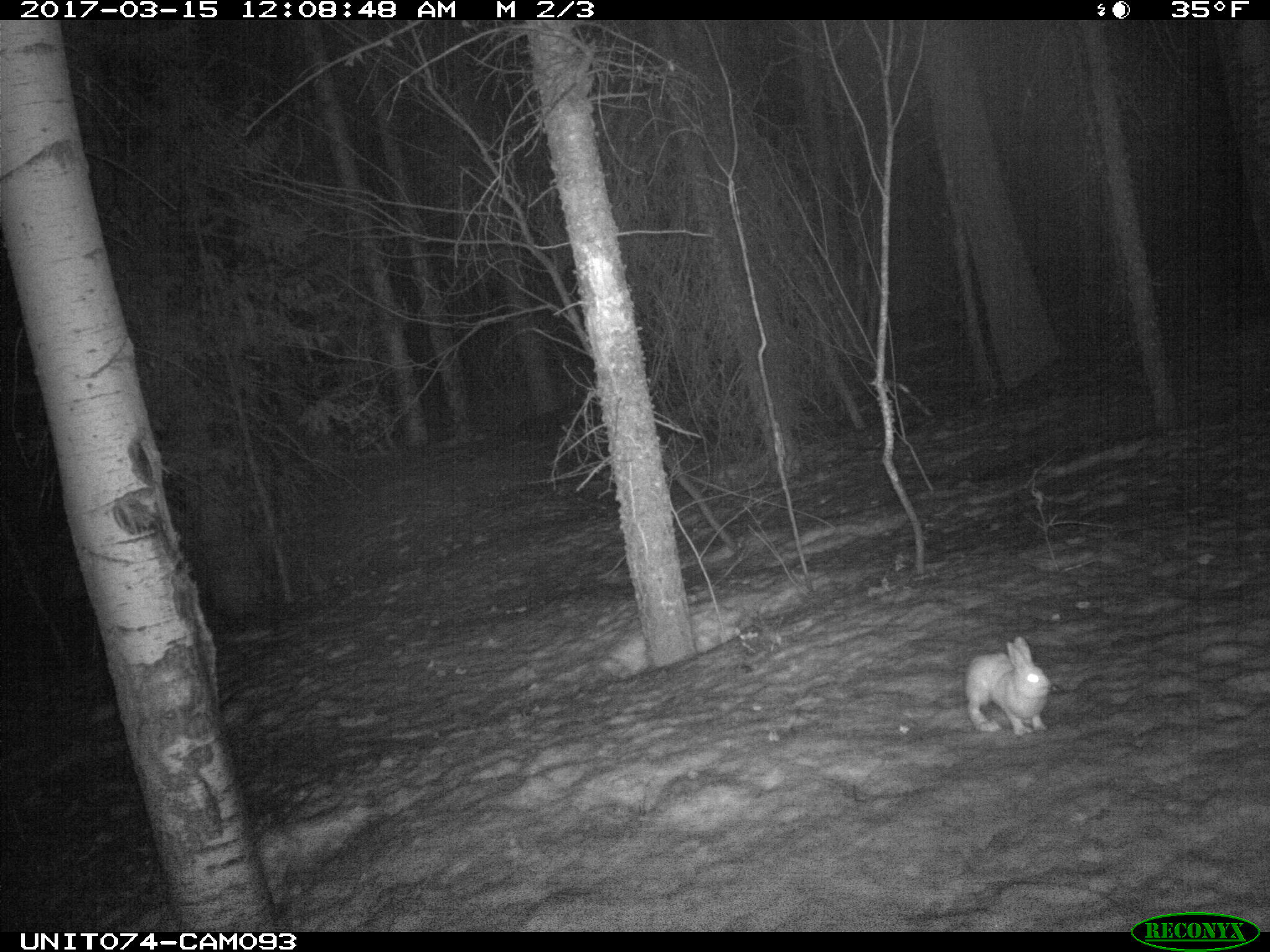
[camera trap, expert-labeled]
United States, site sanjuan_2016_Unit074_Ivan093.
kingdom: Animalia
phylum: Chordata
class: Mammalia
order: Lagomorpha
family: Leporidae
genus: Lepus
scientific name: Lepus americanus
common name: snowshoe hare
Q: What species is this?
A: Lepus americanus (snowshoe hare).